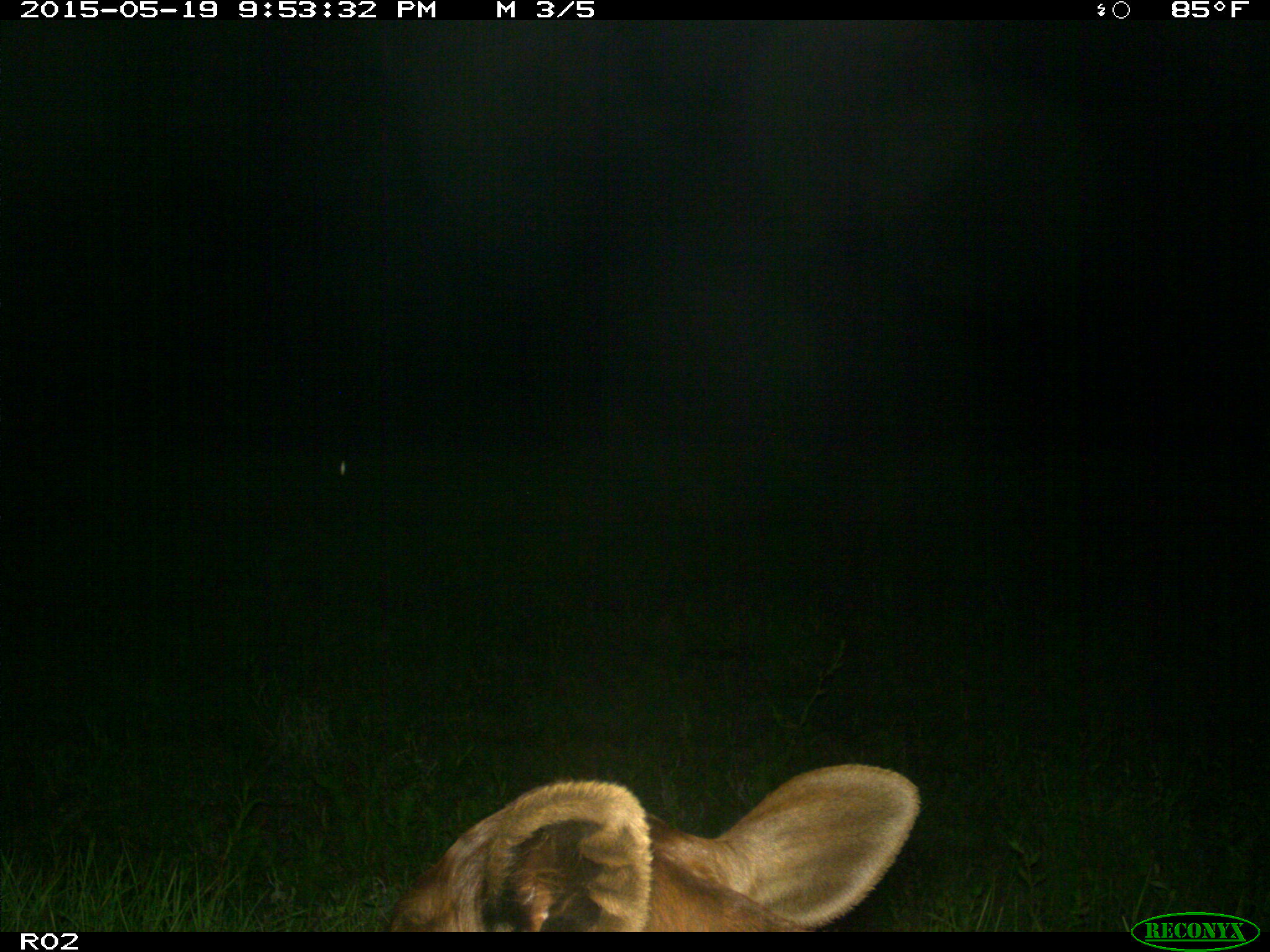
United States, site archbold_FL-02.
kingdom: Animalia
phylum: Chordata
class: Mammalia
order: Artiodactyla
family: Bovidae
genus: Bos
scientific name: Bos taurus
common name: domestic cow